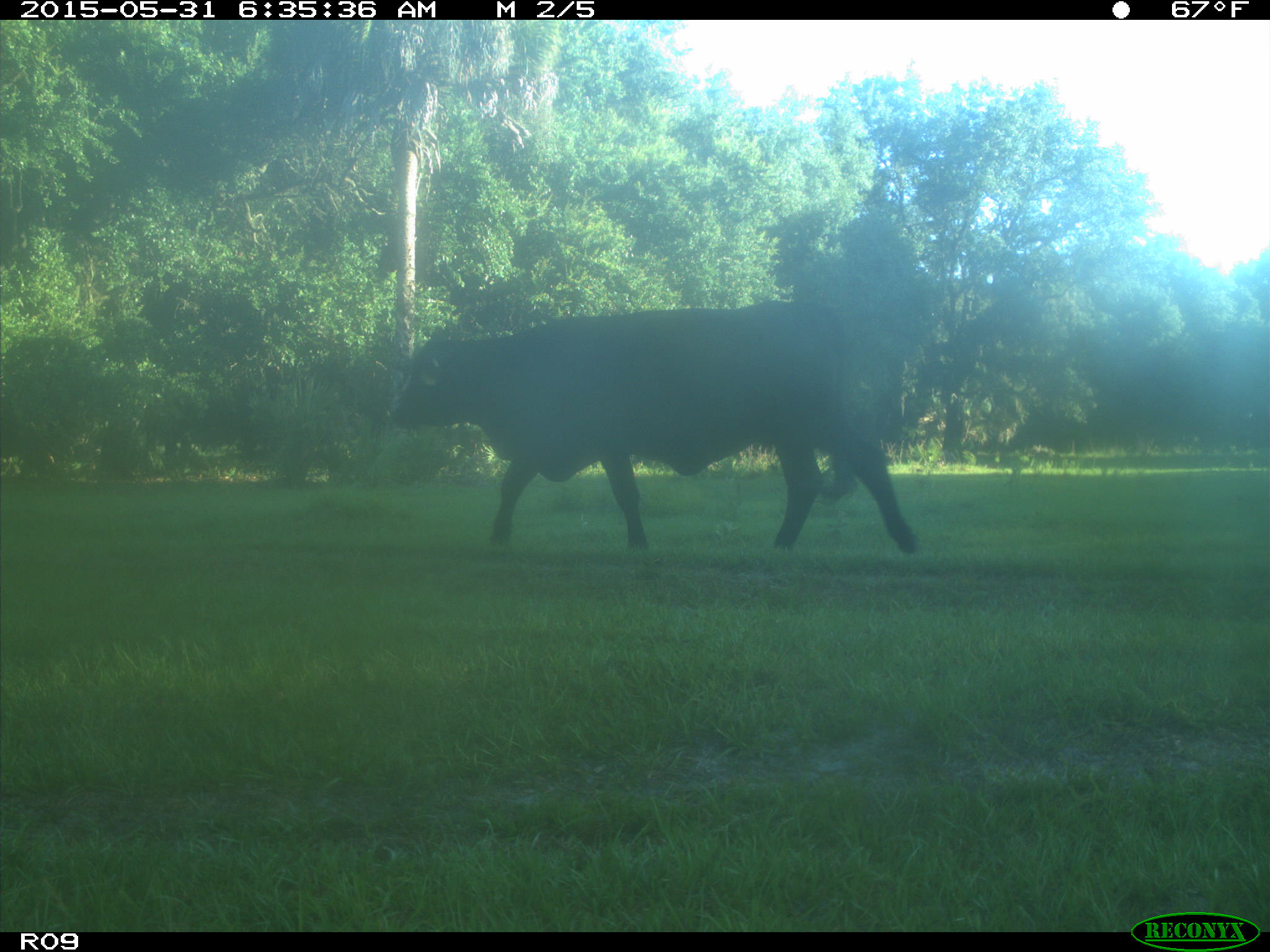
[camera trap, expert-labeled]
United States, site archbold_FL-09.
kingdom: Animalia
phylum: Chordata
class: Mammalia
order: Artiodactyla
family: Bovidae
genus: Bos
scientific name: Bos taurus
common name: domestic cow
Bos taurus (domestic cow).